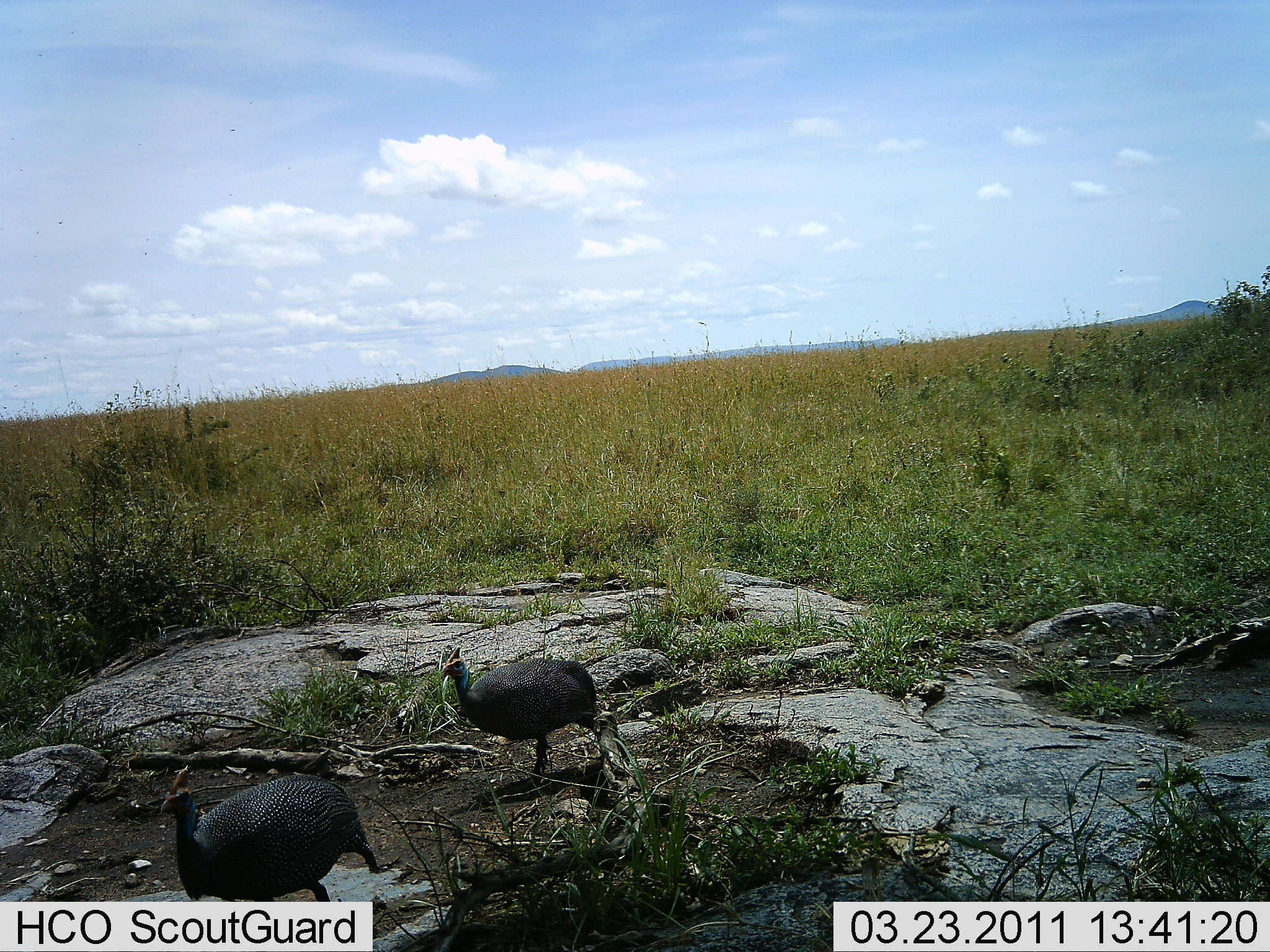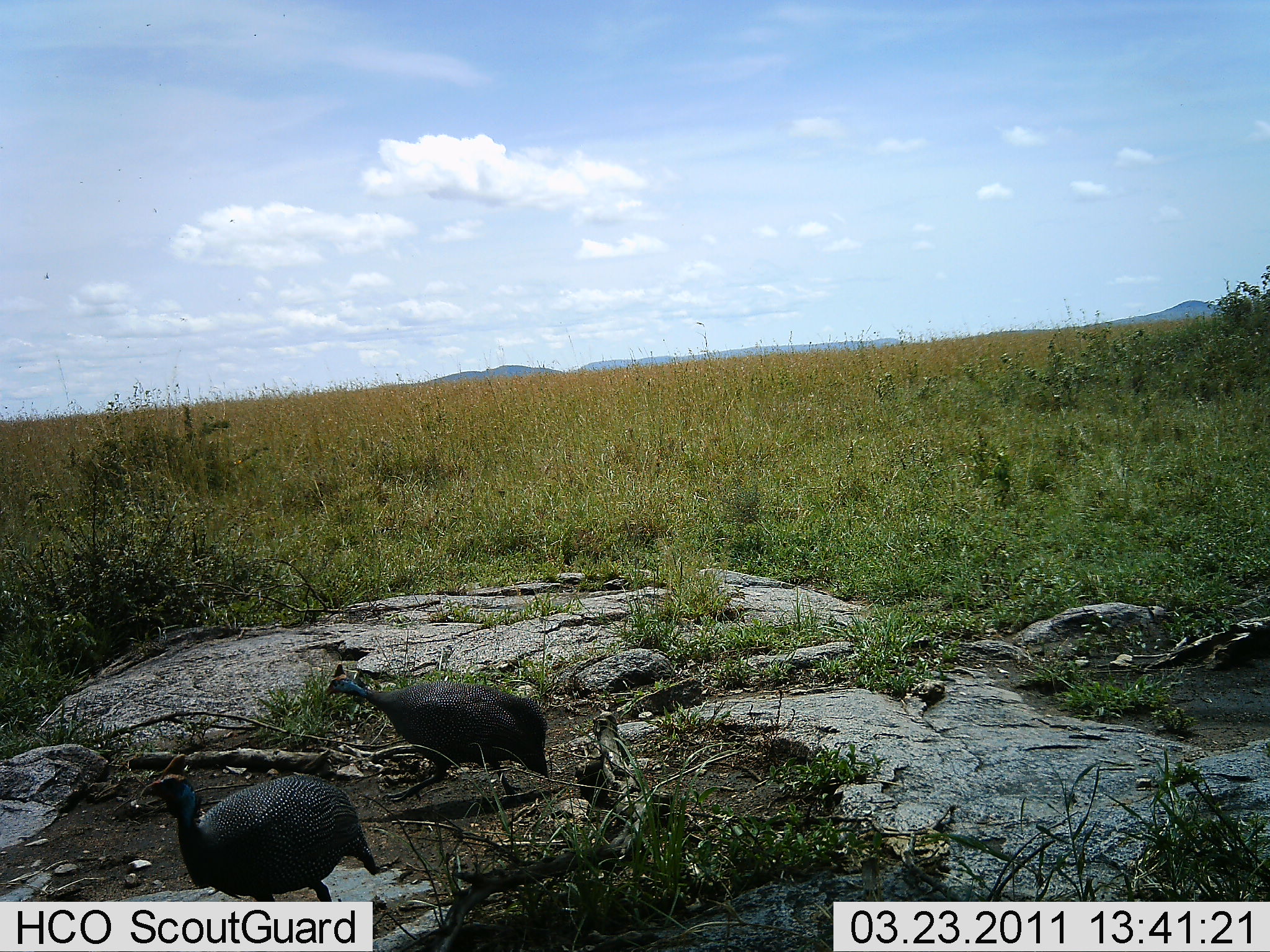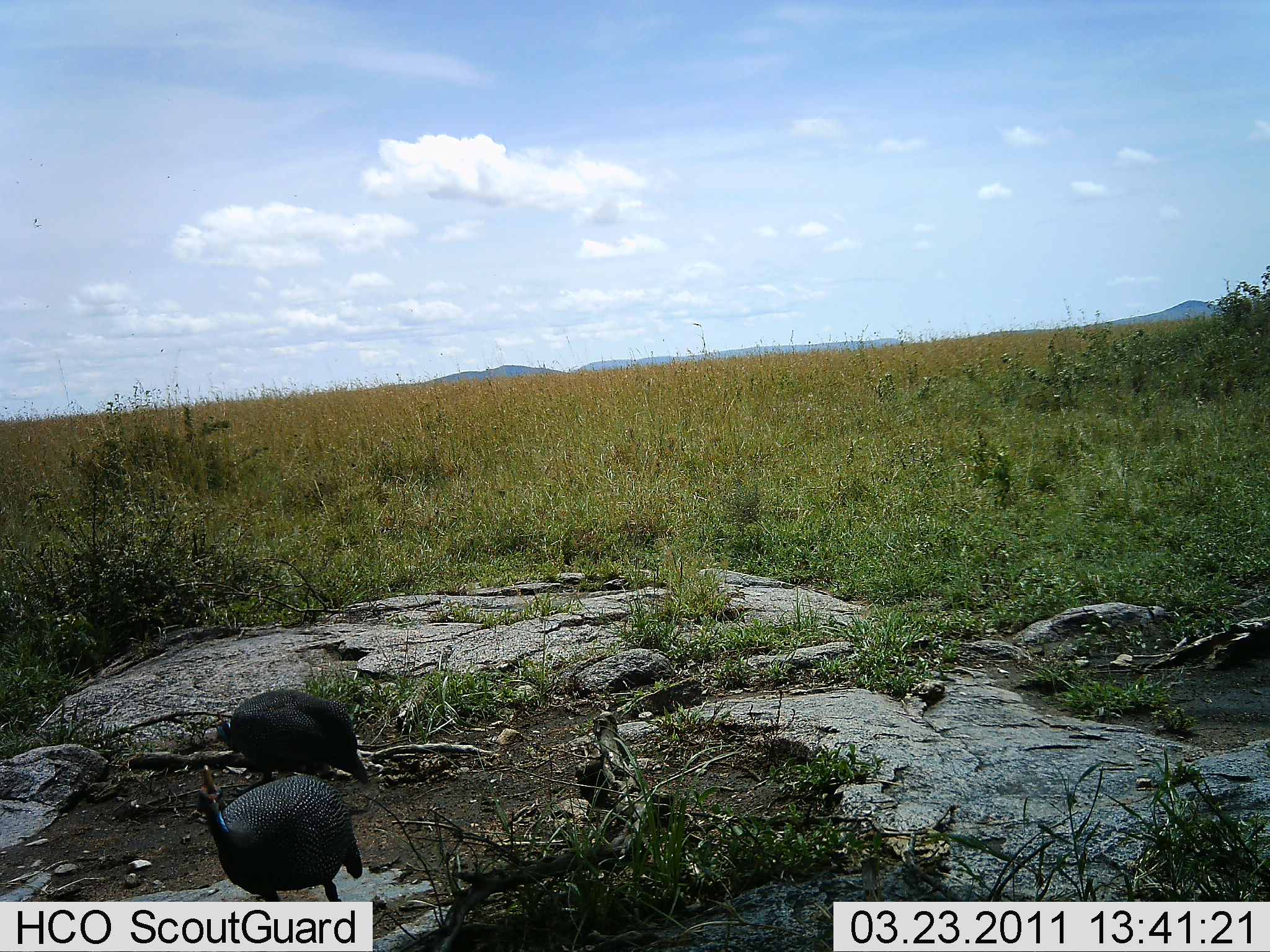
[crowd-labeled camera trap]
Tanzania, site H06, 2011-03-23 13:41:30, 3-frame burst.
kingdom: Animalia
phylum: Chordata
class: Aves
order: Galliformes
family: Numididae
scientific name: Numididae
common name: guinea fowl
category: guineafowl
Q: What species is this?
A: Guineafowl (guinea fowl) (Numididae).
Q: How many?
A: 2.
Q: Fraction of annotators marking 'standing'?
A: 40%.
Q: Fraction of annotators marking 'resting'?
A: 0%.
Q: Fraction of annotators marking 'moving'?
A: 80%.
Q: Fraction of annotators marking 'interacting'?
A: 0%.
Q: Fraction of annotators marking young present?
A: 0%.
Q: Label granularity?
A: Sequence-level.